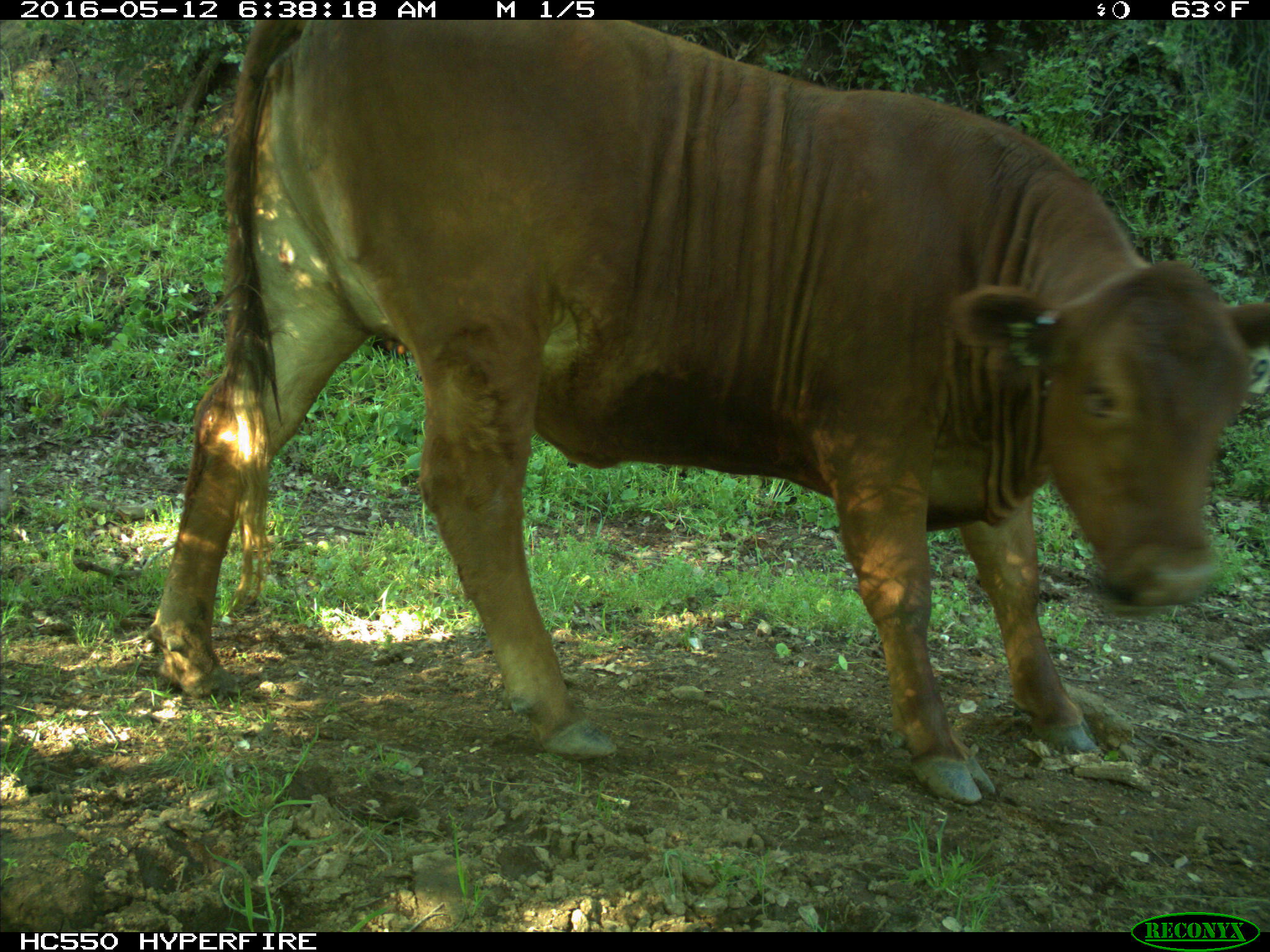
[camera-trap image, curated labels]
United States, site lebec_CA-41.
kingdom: Animalia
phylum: Chordata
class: Mammalia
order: Artiodactyla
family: Bovidae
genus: Bos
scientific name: Bos taurus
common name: domestic cow